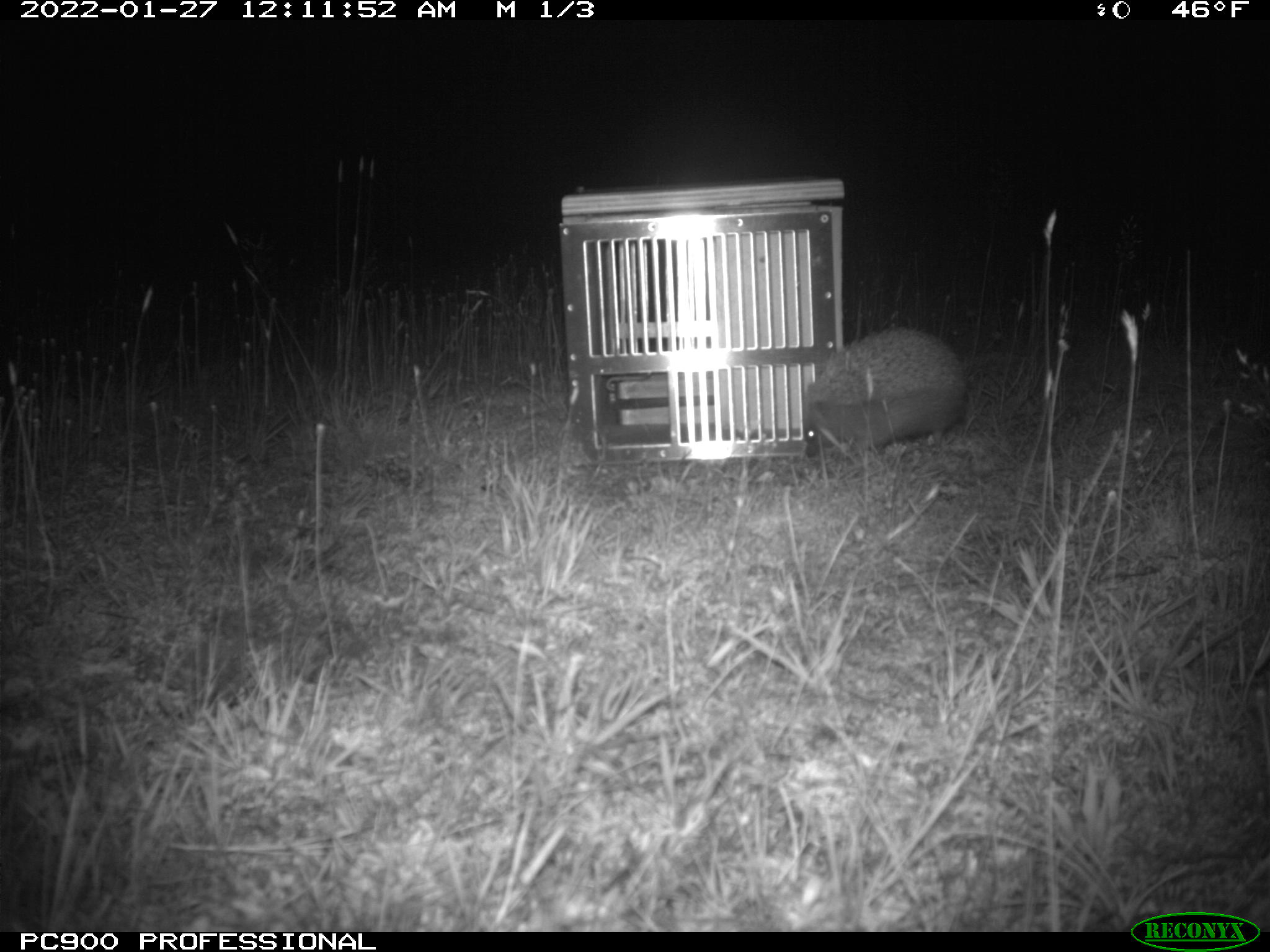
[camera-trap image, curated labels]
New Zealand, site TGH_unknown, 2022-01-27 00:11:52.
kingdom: Animalia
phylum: Chordata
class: Mammalia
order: Eulipotyphla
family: Erinaceidae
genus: Erinaceus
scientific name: Erinaceus europaeus europaeus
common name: european hedgehog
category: hedgehog